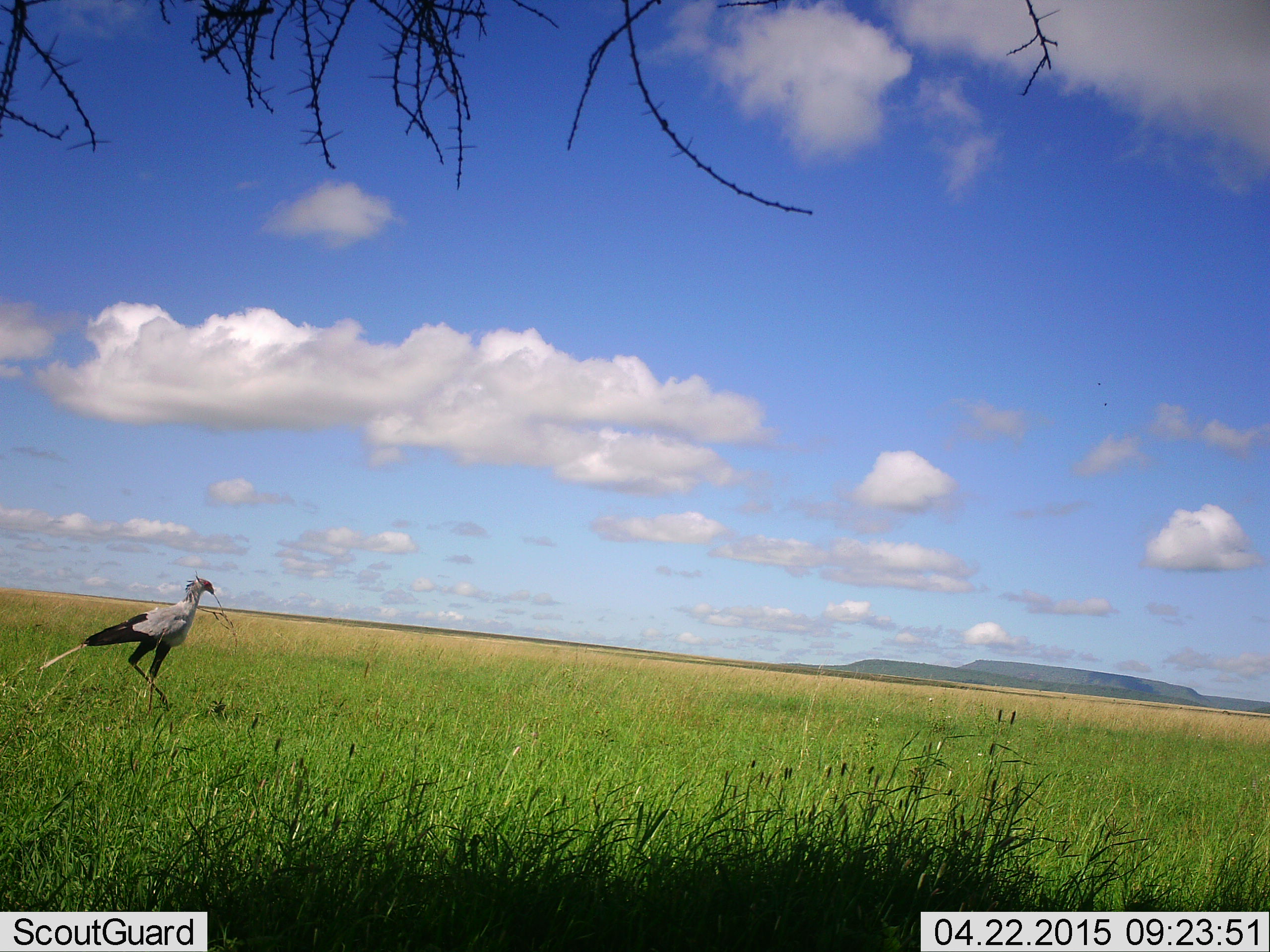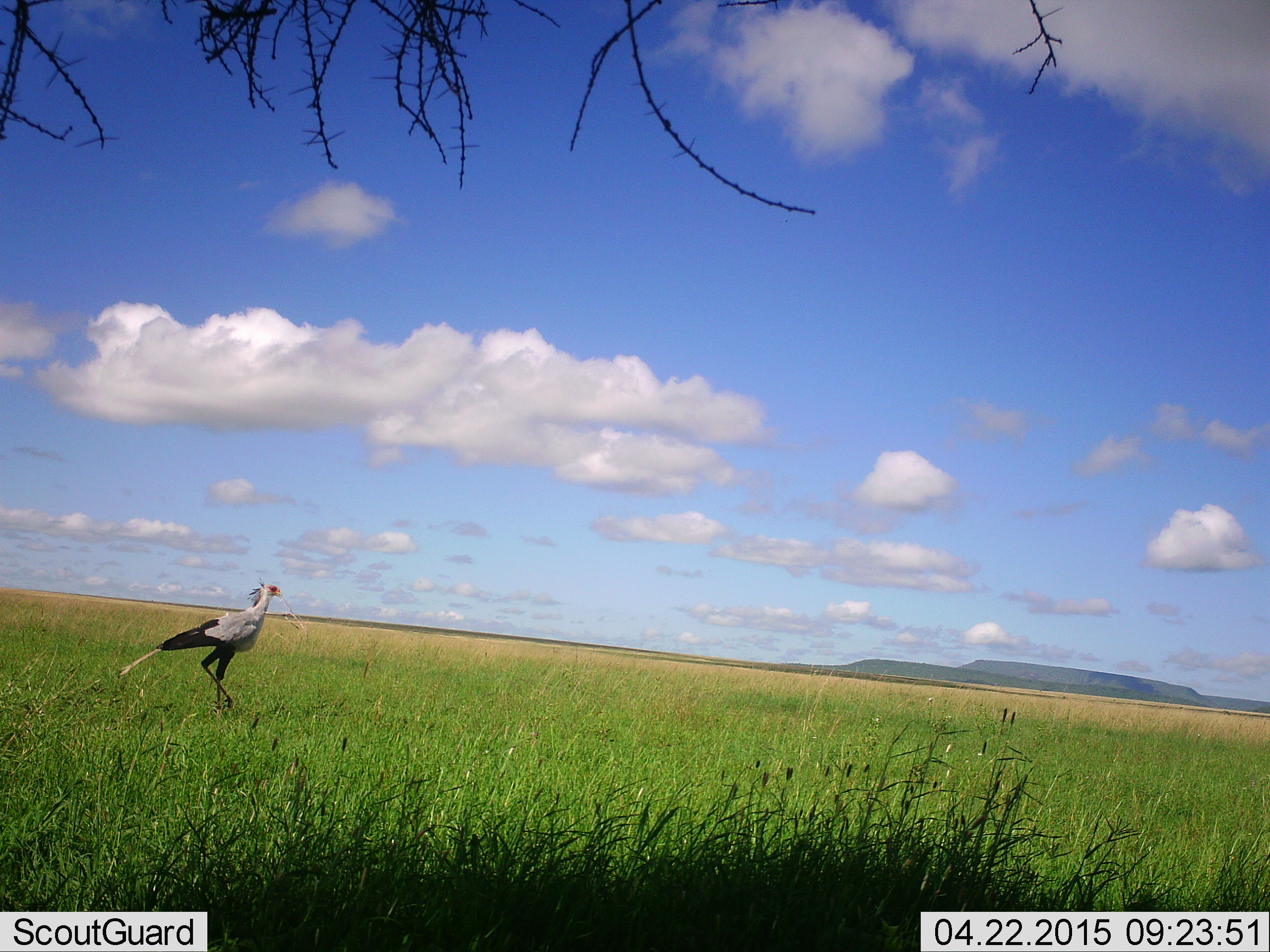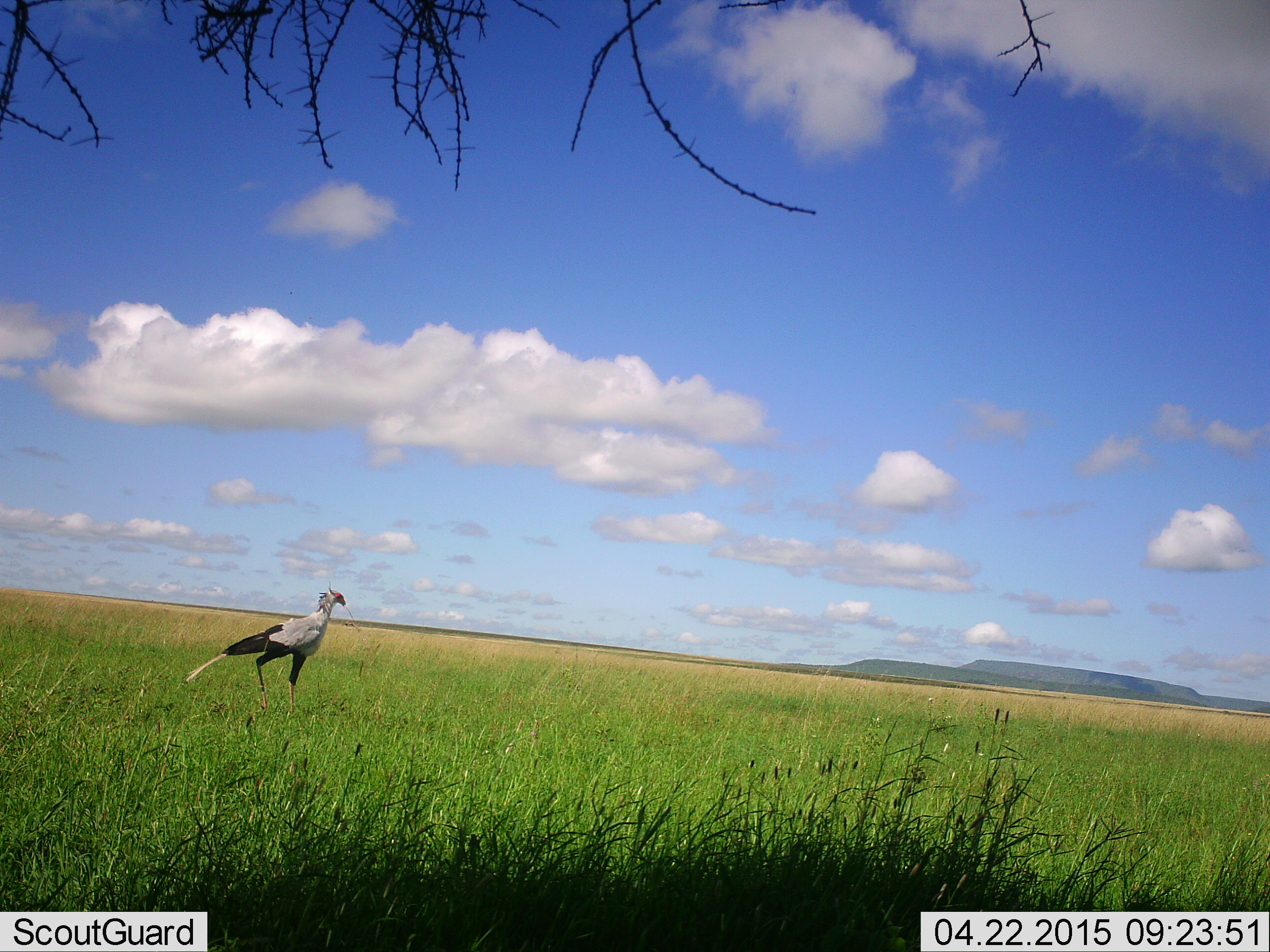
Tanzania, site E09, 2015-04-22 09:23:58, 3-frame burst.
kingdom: Animalia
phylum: Chordata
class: Aves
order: Accipitriformes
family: Sagittariidae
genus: Sagittarius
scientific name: Sagittarius serpentarius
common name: secretary bird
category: secretarybird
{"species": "secretarybird (secretary bird) (Sagittarius serpentarius)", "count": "1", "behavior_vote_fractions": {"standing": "20%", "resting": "0%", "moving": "100%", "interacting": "0%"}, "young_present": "0%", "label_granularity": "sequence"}